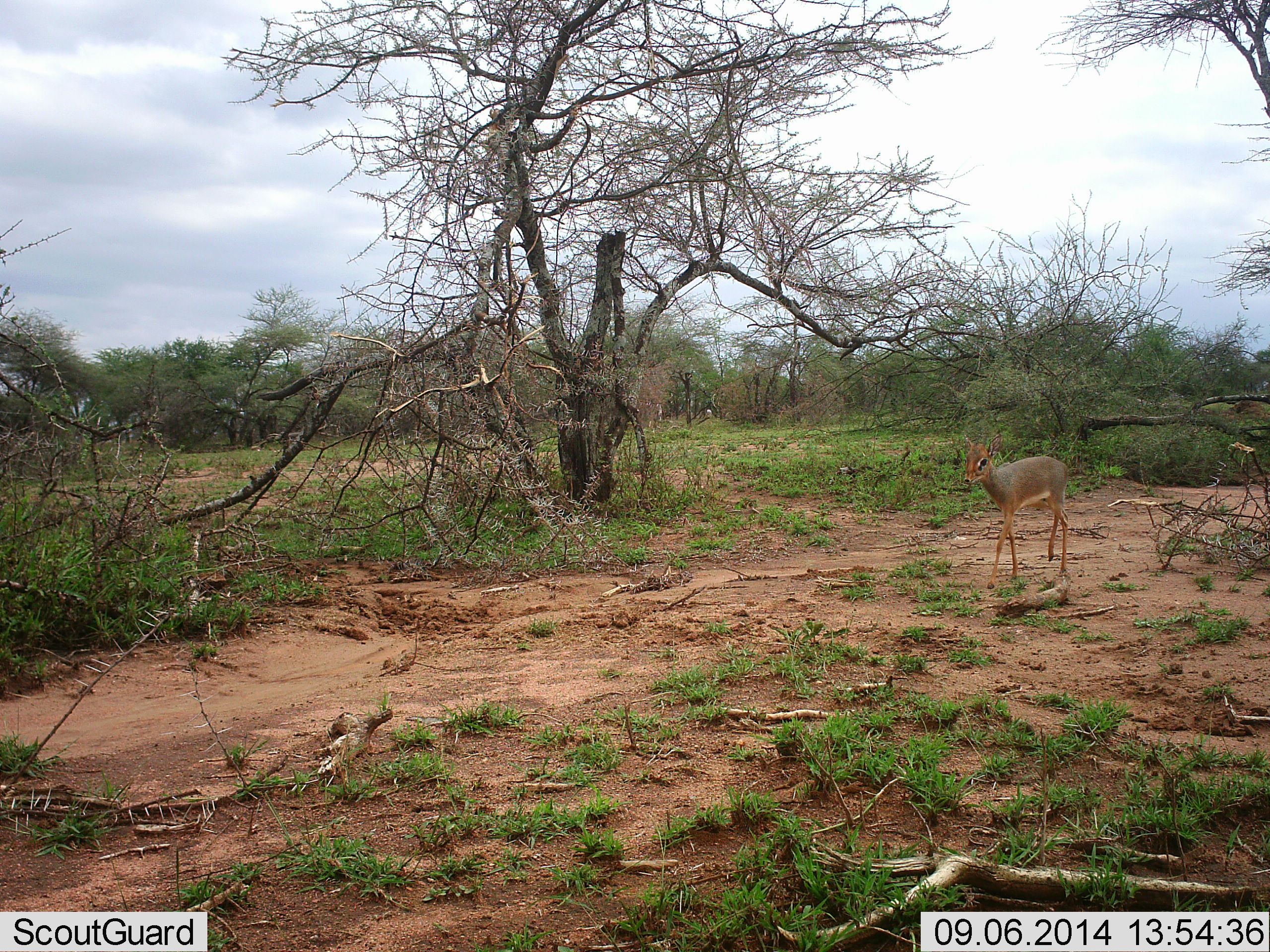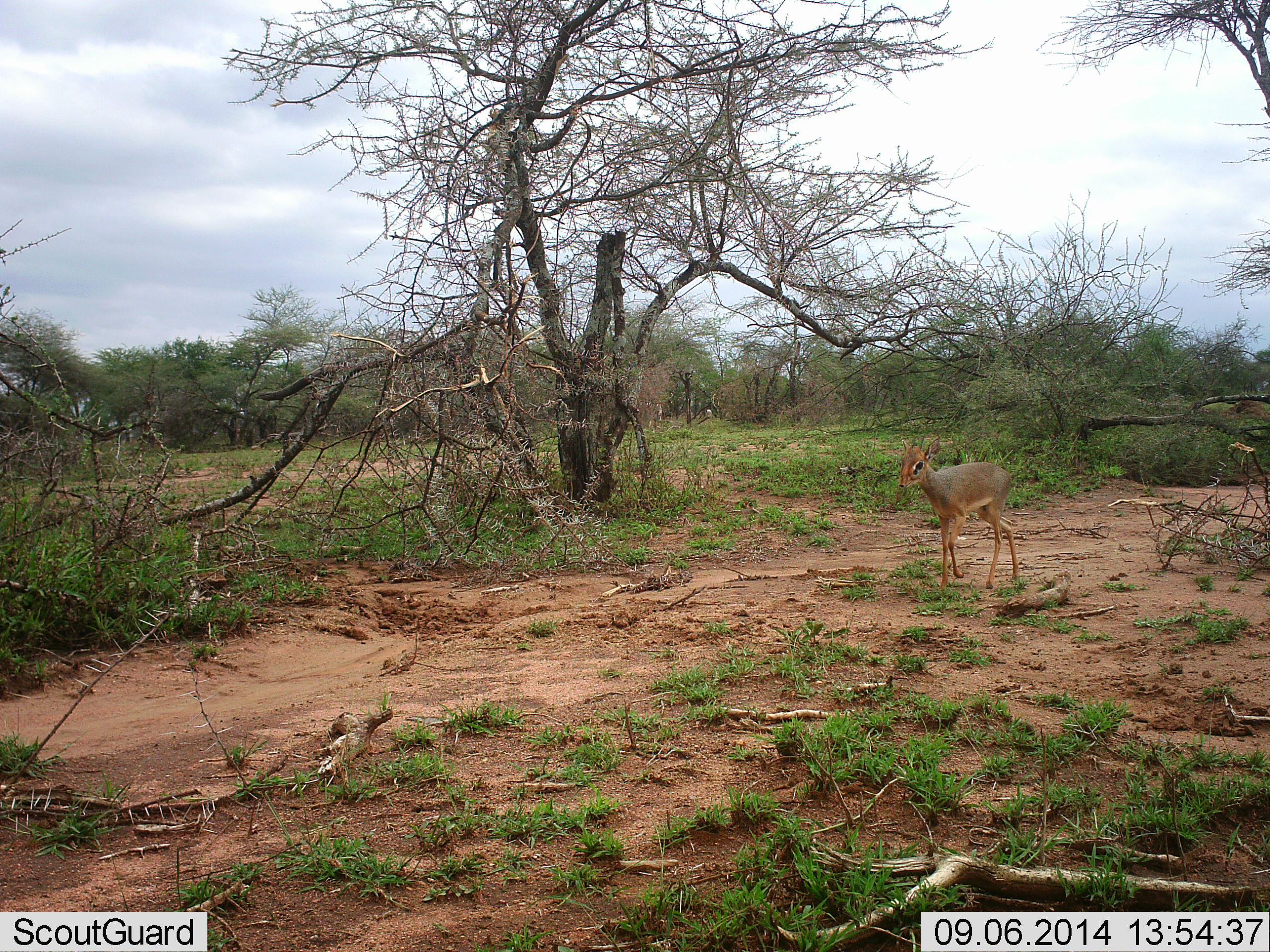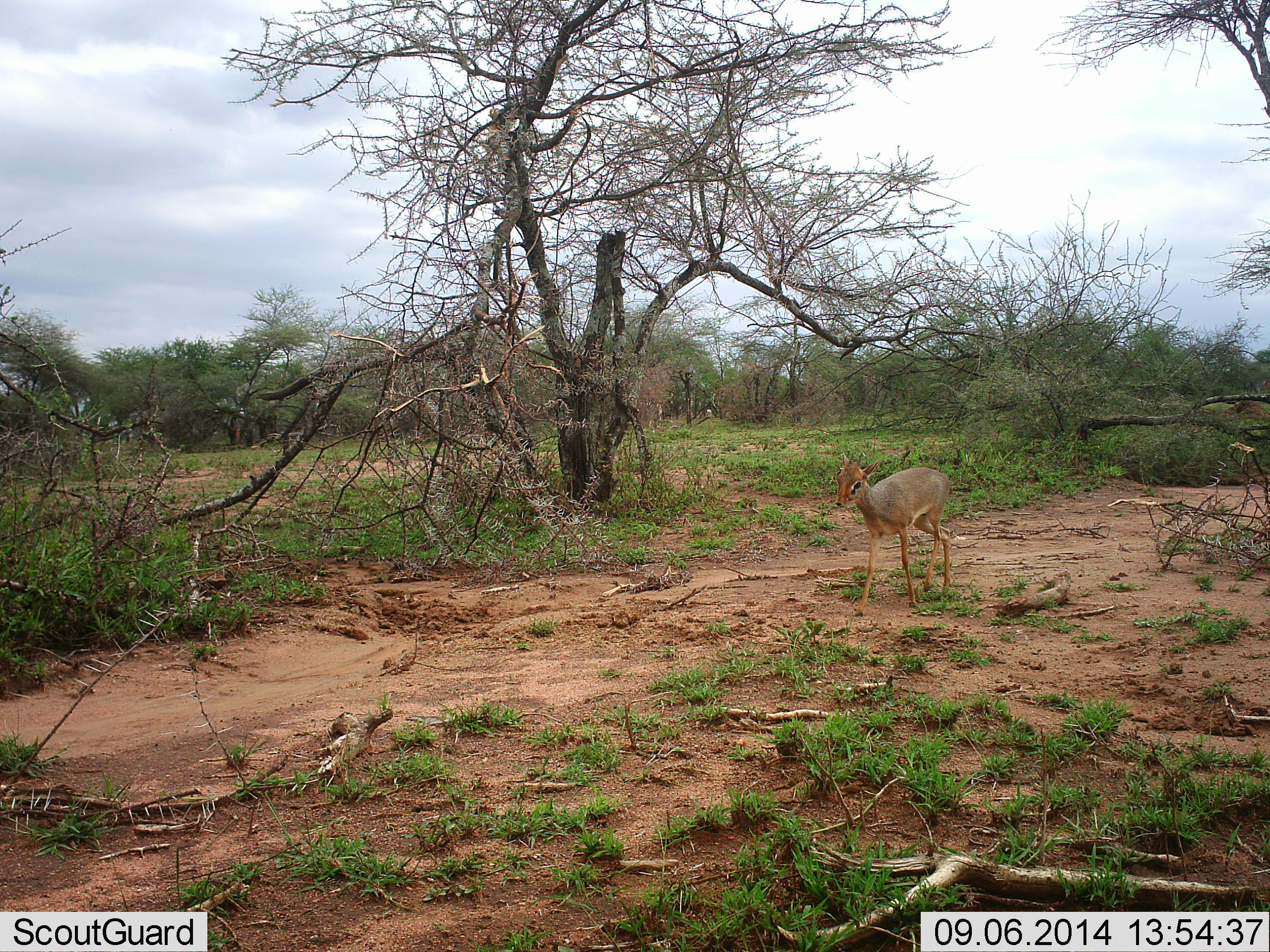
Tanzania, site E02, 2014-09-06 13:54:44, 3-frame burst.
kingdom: Animalia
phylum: Chordata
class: Mammalia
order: Artiodactyla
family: Bovidae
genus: Madoqua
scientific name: Madoqua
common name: dikdik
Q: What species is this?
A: Dikdik (Madoqua).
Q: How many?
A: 1.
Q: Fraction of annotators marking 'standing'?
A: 0%.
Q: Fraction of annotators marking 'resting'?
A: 0%.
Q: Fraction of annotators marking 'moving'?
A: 100%.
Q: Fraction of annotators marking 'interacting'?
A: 0%.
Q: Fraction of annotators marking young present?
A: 0%.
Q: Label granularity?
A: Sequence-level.